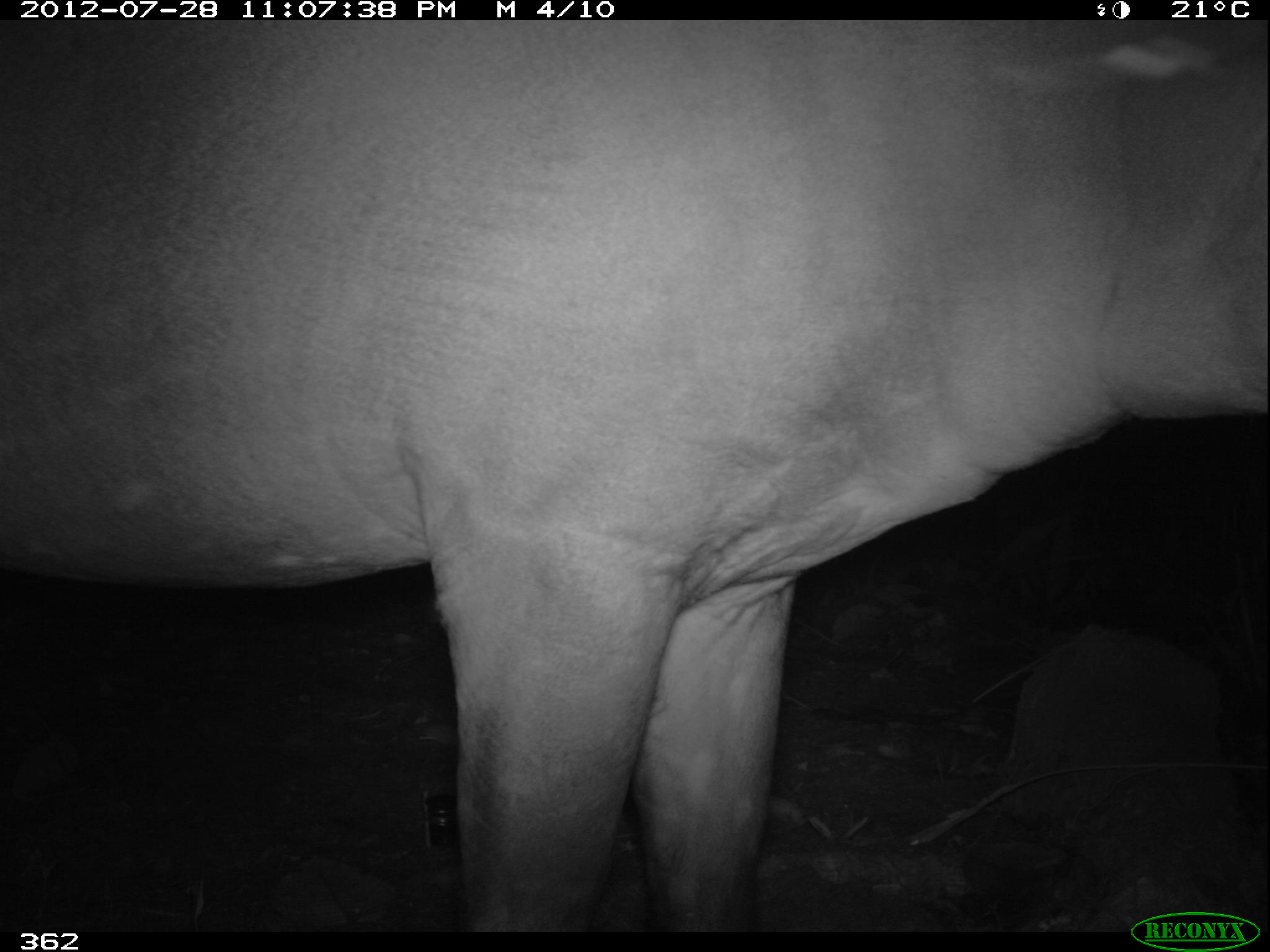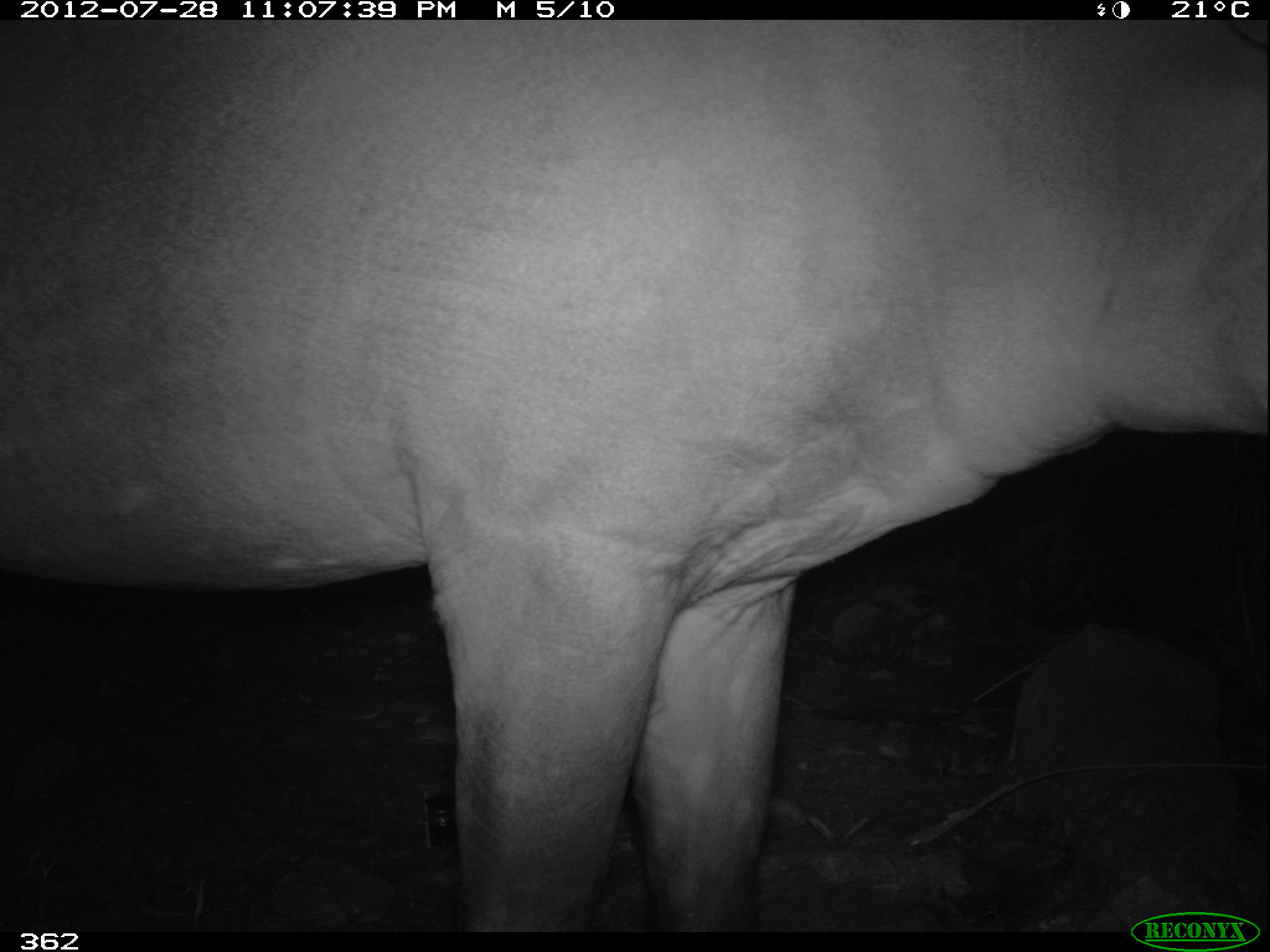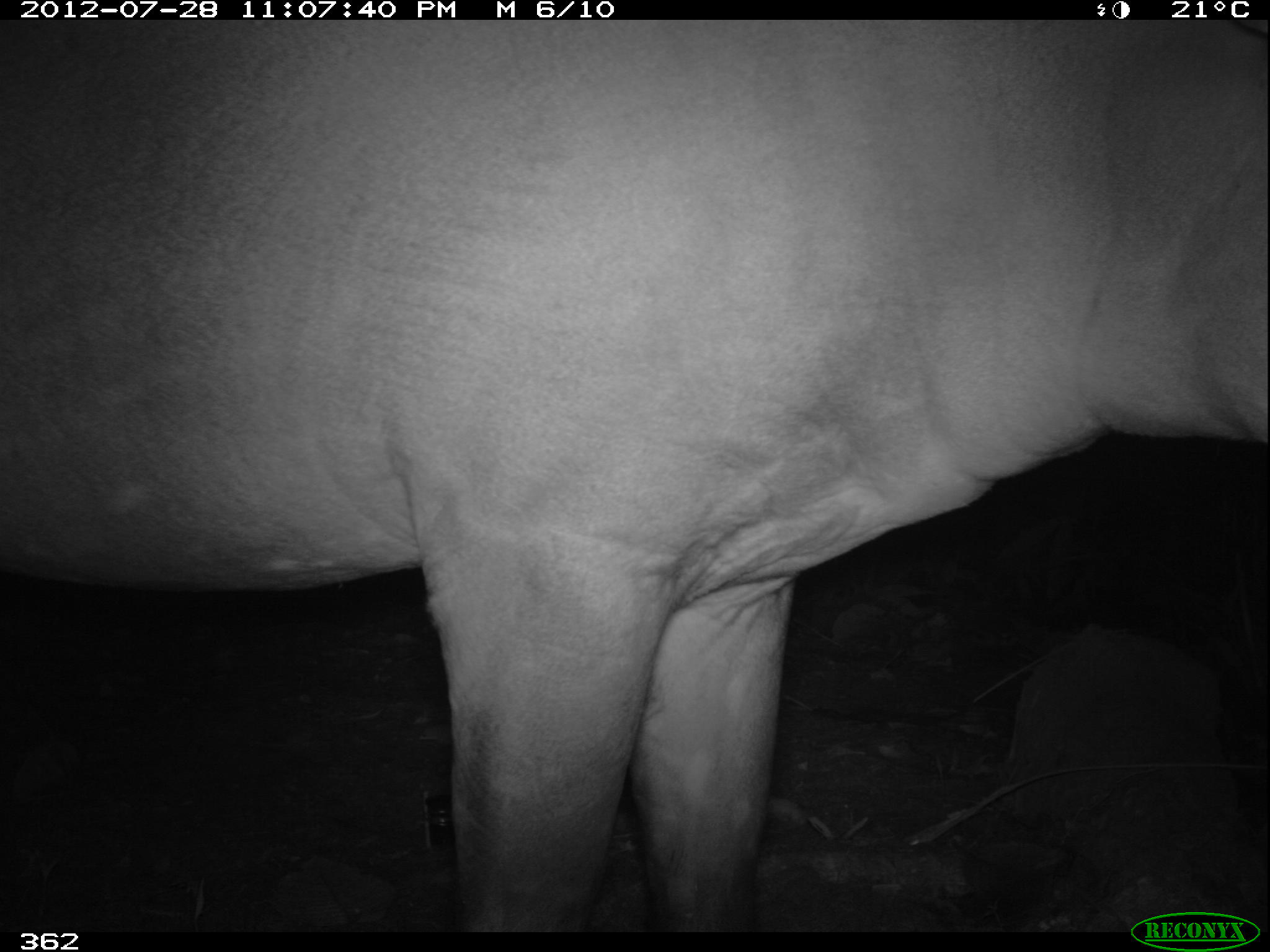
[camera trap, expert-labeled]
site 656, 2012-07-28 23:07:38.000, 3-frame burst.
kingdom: Animalia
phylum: Chordata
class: Mammalia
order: Perissodactyla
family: Tapiridae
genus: Tapirus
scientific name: Tapirus terrestris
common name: south american tapir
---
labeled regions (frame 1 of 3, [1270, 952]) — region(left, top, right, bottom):
tapirus terrestris: region(0, 19, 1270, 923)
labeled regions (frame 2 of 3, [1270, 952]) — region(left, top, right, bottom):
tapirus terrestris: region(0, 19, 1270, 923)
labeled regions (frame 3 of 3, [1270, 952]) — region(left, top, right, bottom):
tapirus terrestris: region(2, 18, 1270, 927)